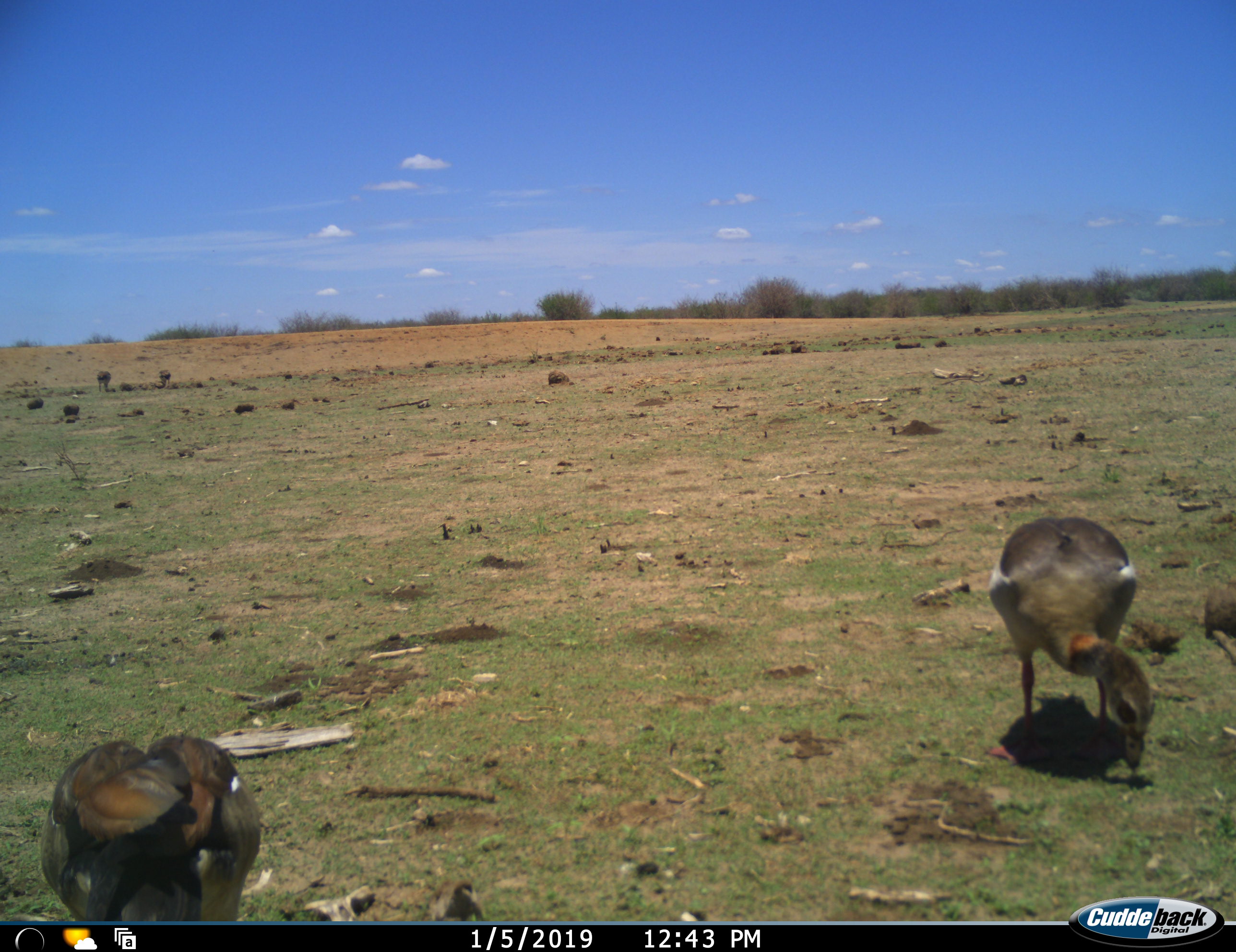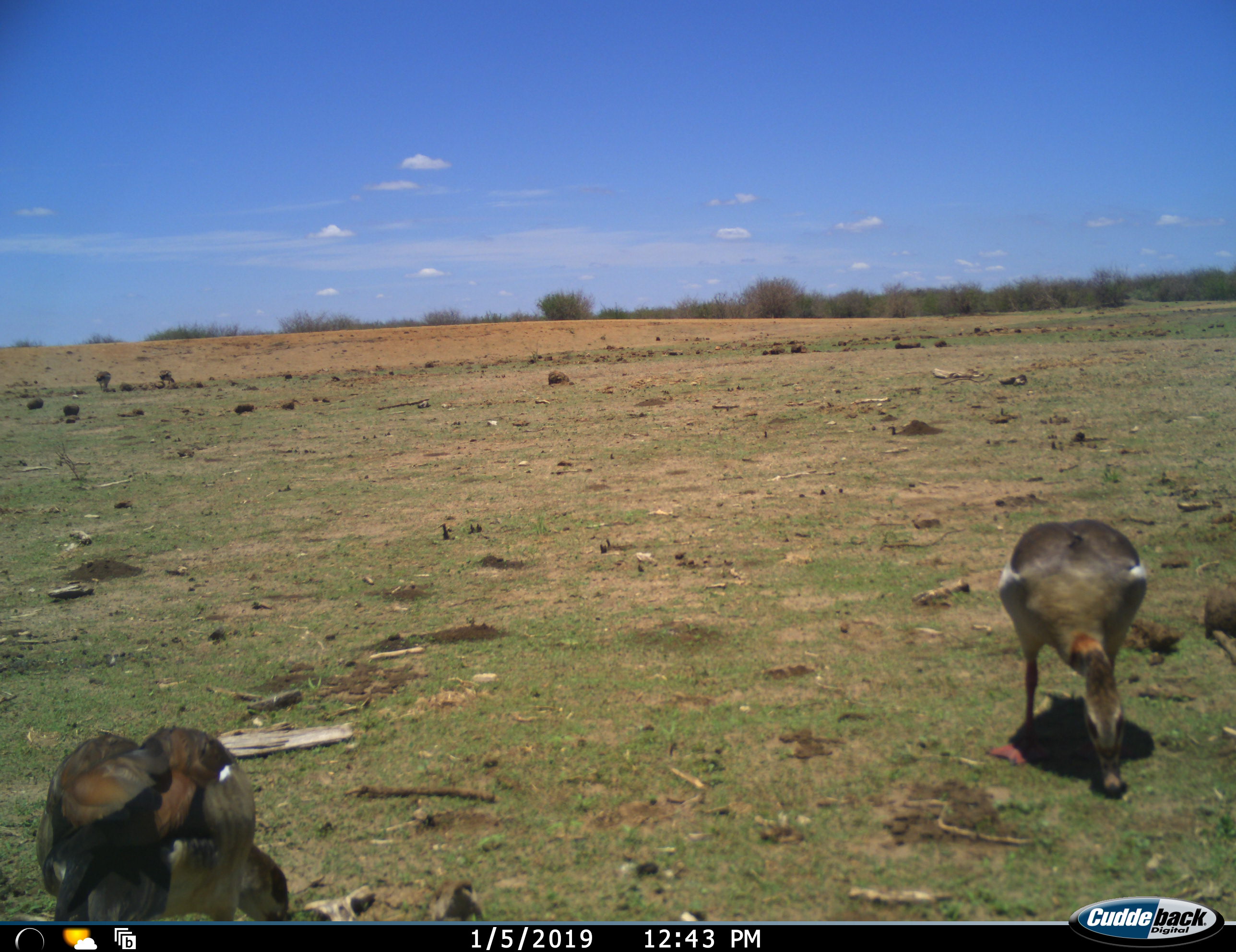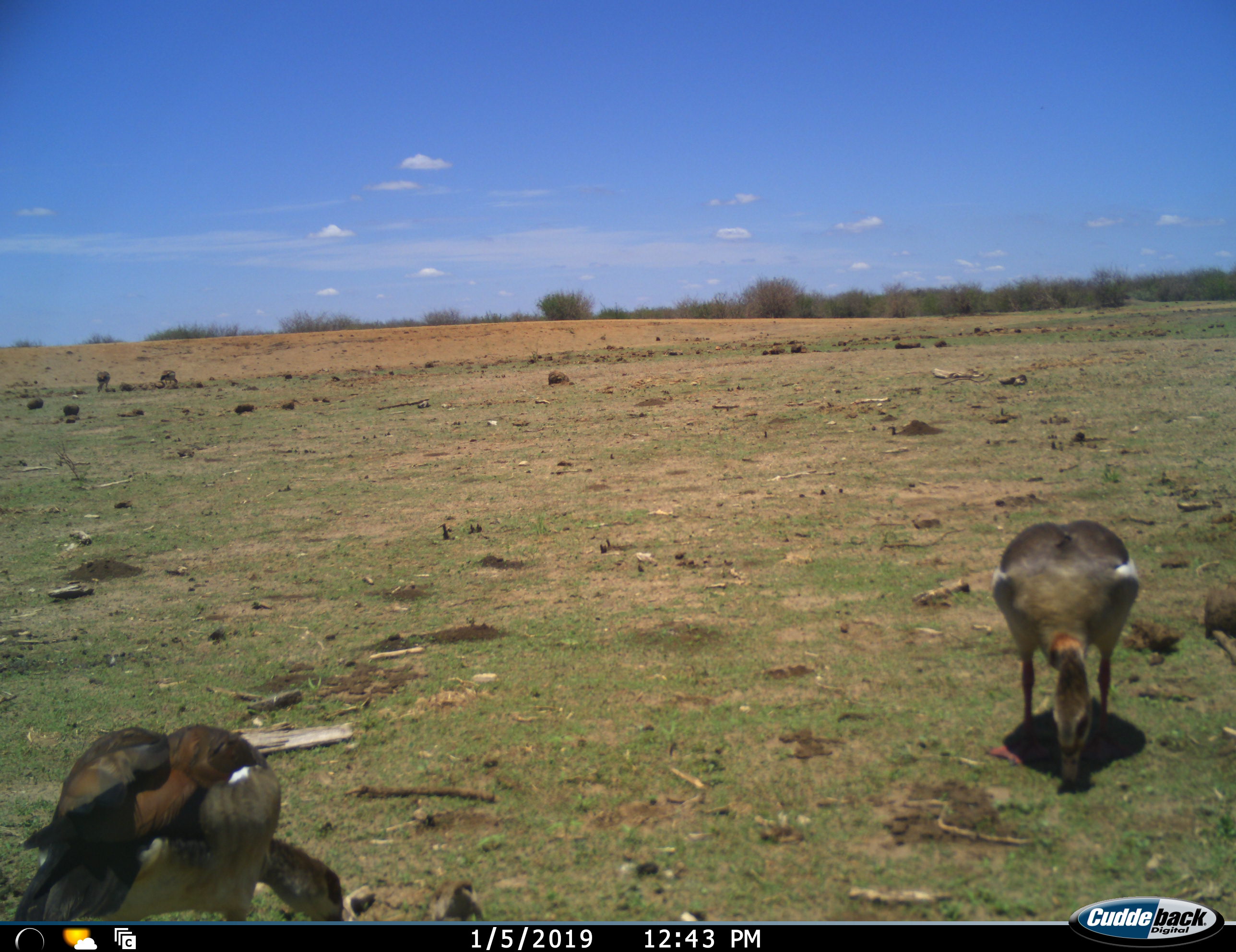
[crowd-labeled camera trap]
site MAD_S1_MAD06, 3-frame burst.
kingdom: Animalia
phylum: Chordata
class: Aves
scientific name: Aves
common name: bird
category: birdother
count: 4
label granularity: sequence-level